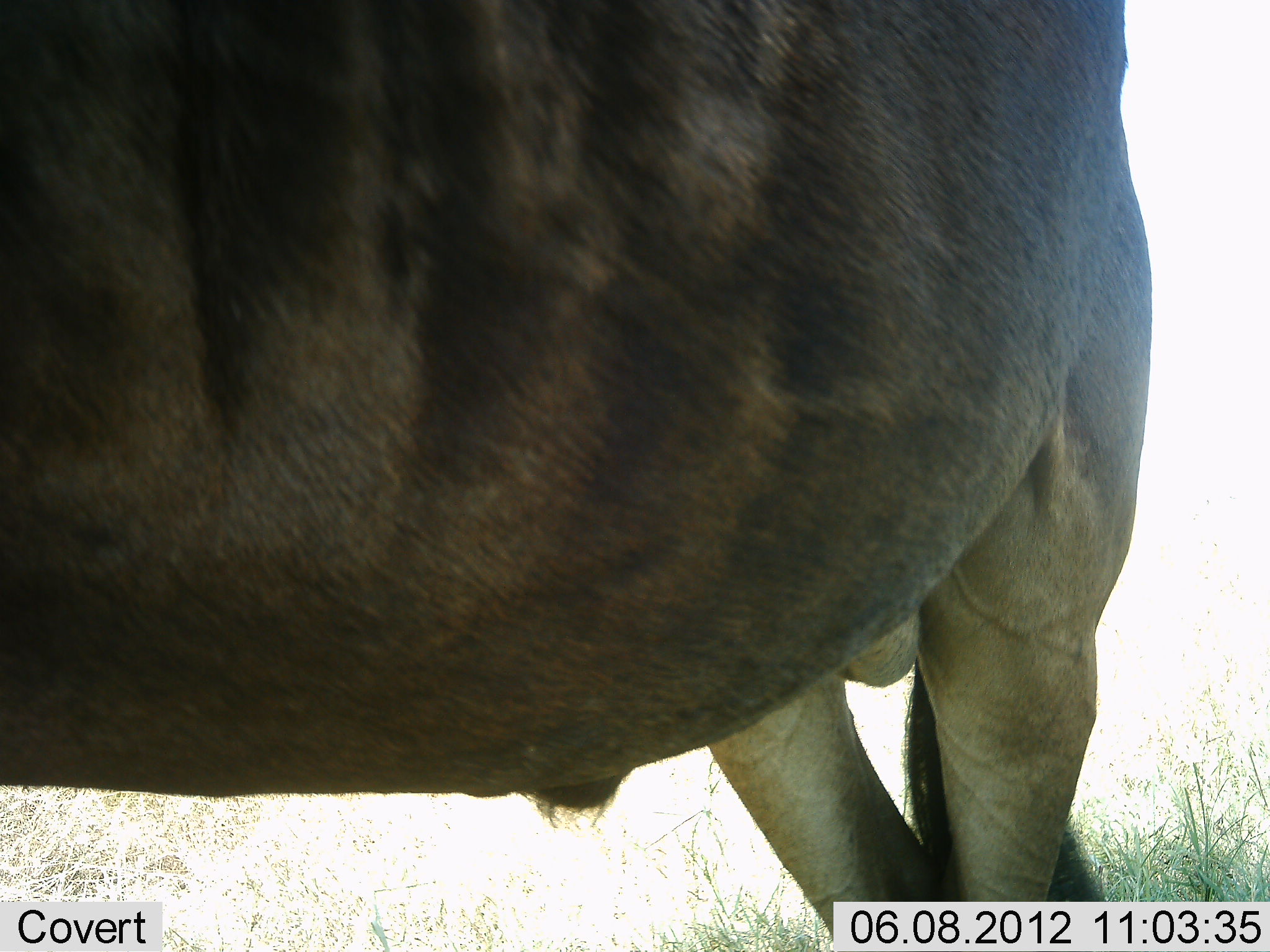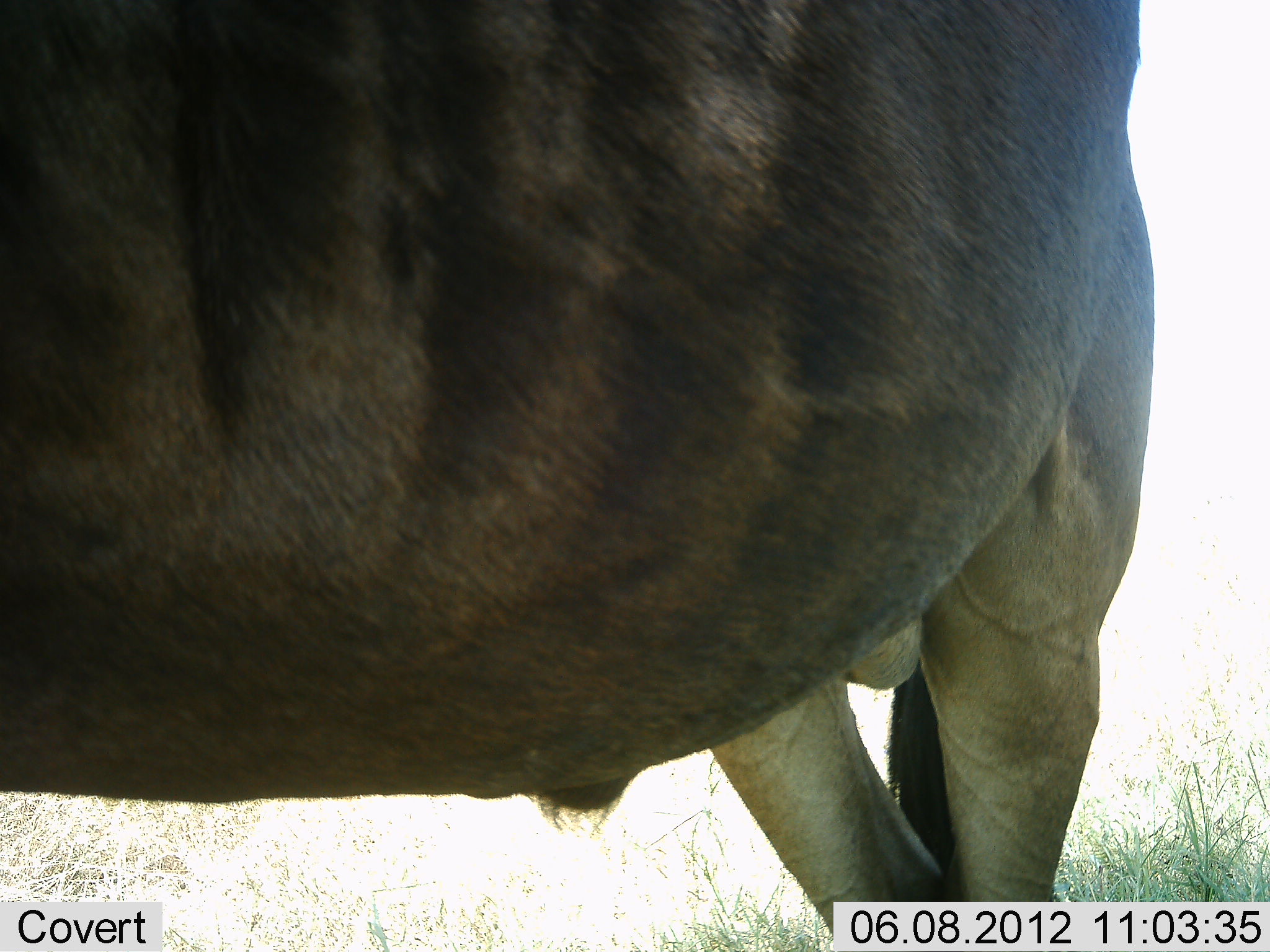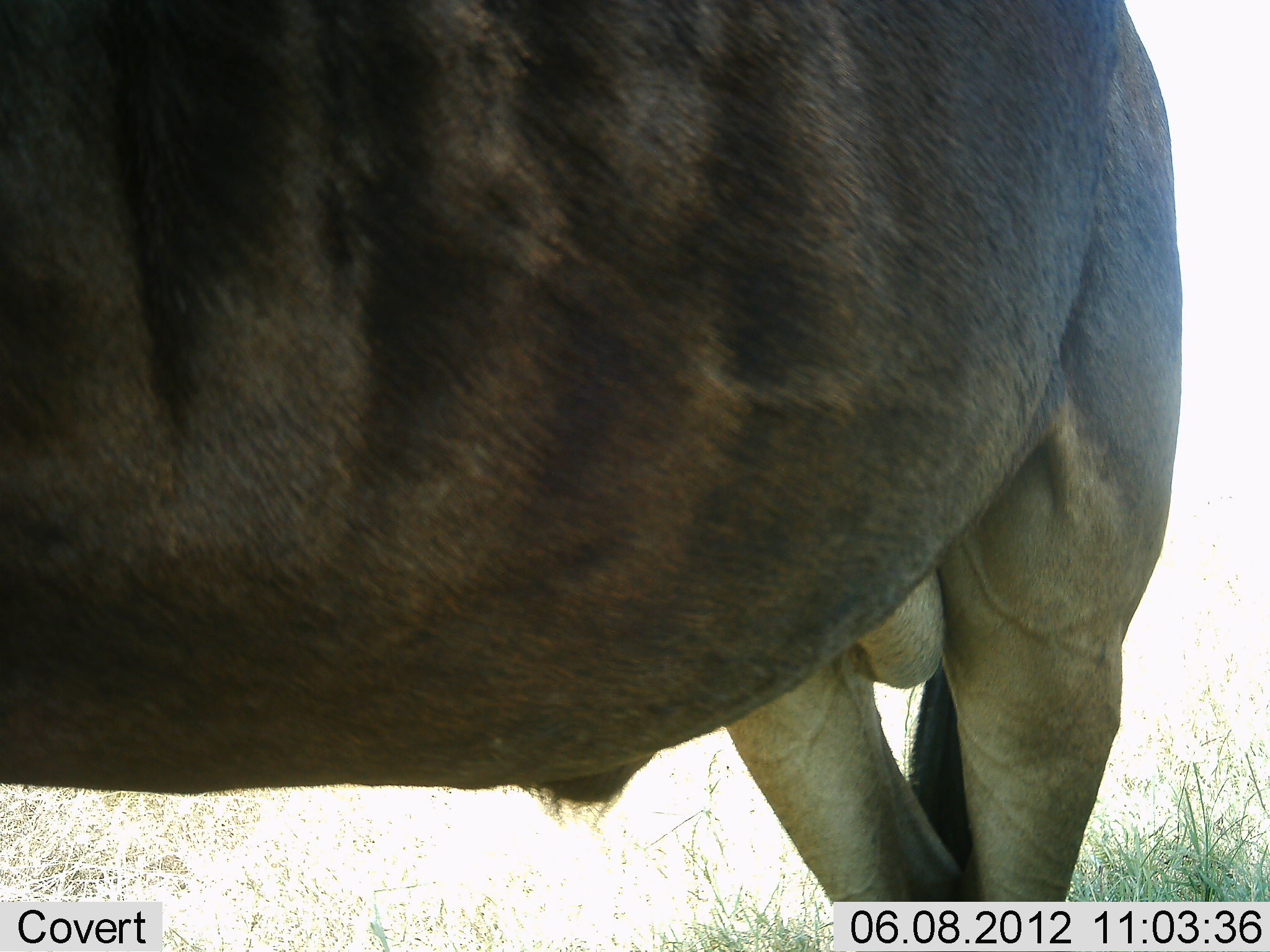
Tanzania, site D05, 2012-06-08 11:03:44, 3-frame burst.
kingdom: Animalia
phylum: Chordata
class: Mammalia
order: Artiodactyla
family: Bovidae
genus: Connochaetes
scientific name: Connochaetes taurinus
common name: blue wildebeest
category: wildebeest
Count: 1.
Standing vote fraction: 100%.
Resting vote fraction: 0%.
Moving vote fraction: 0%.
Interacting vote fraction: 0%.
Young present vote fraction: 0%.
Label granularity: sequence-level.